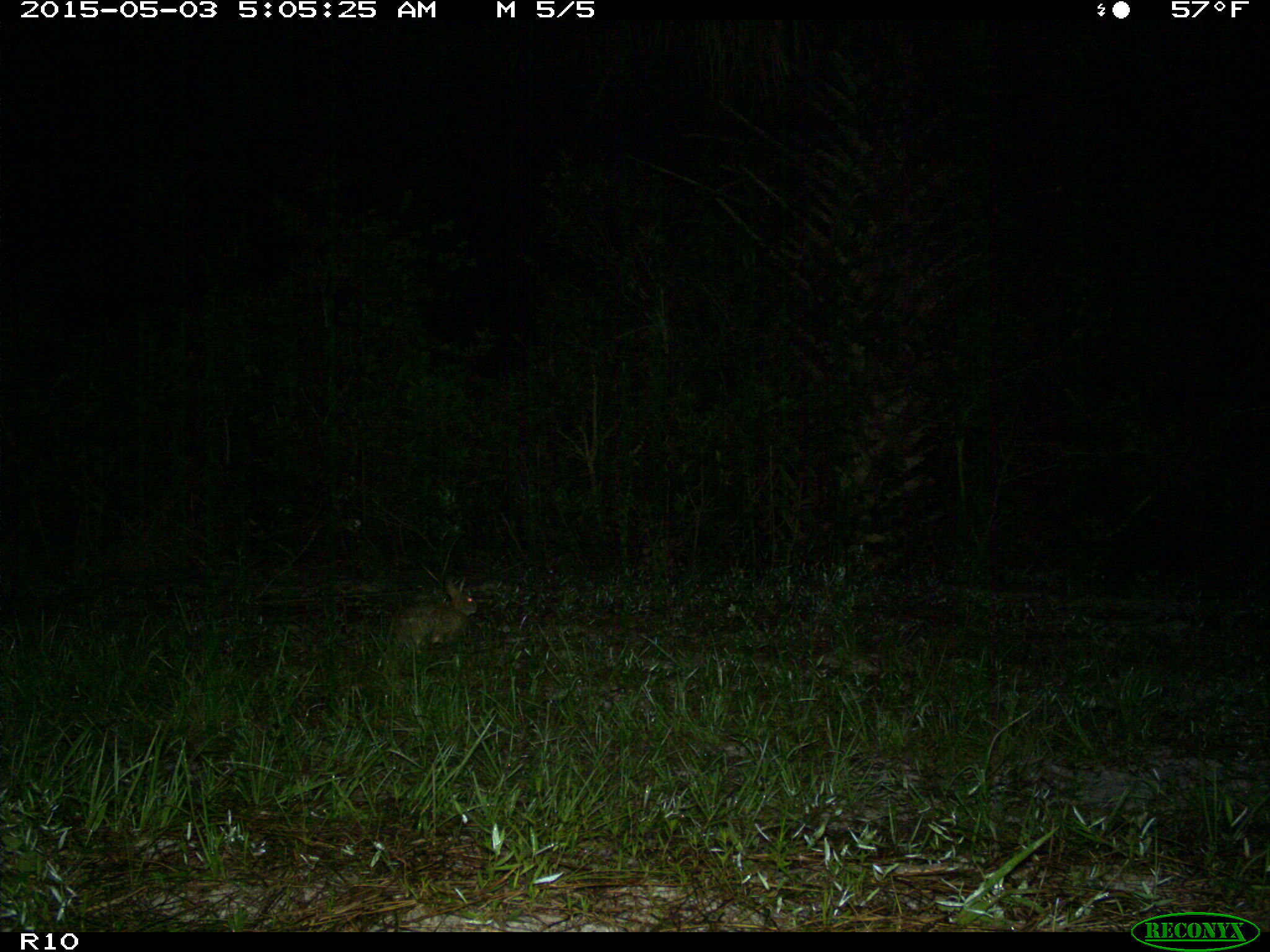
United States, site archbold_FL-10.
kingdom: Animalia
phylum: Chordata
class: Mammalia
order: Lagomorpha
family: Leporidae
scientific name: Leporidae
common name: rabbits and hares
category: unidentified rabbit